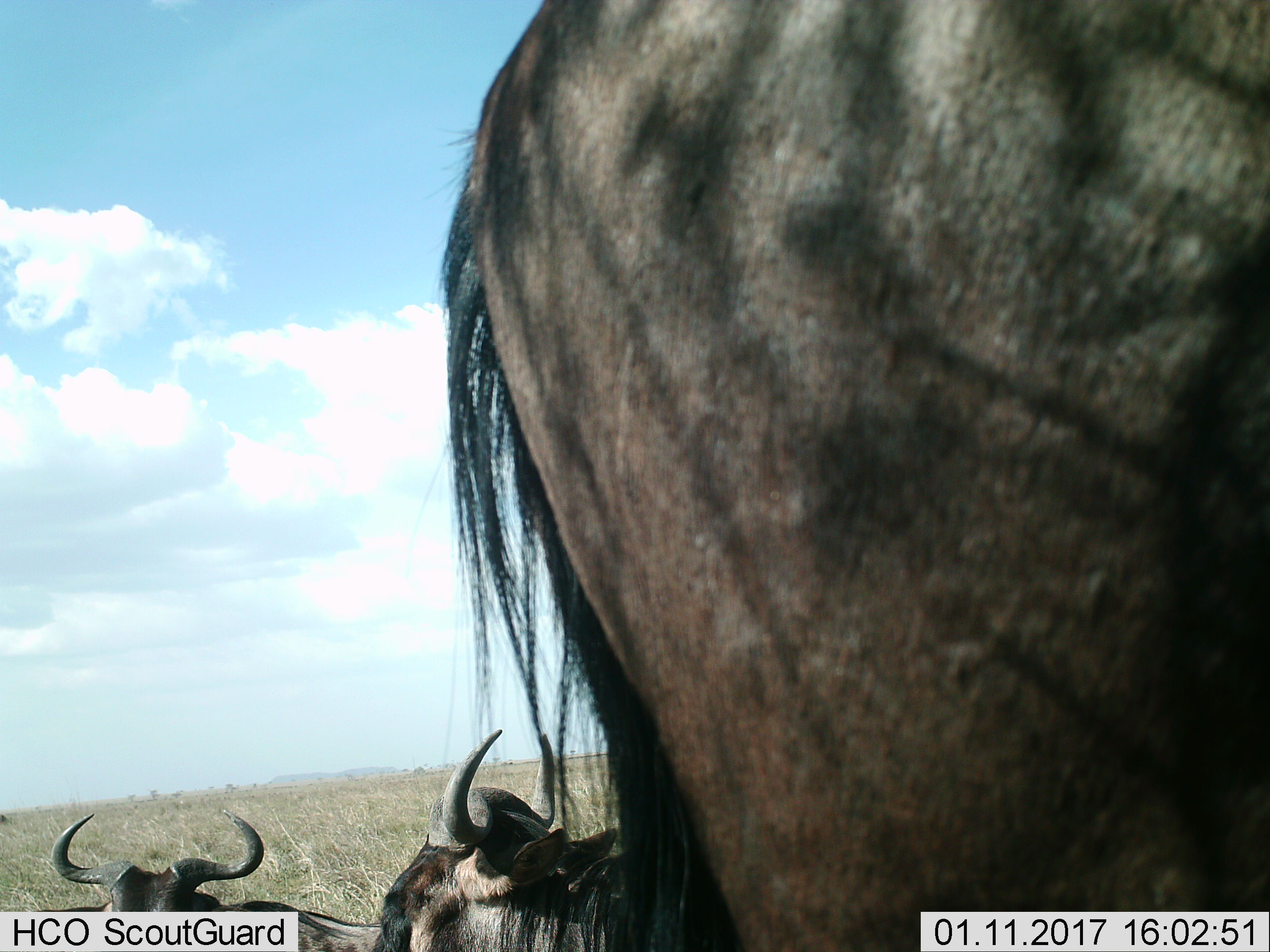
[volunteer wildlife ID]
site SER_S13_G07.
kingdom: Animalia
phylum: Chordata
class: Mammalia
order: Artiodactyla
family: Bovidae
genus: Connochaetes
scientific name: Connochaetes taurinus taurinus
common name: blue wildebeest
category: wildebeestblue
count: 3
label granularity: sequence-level